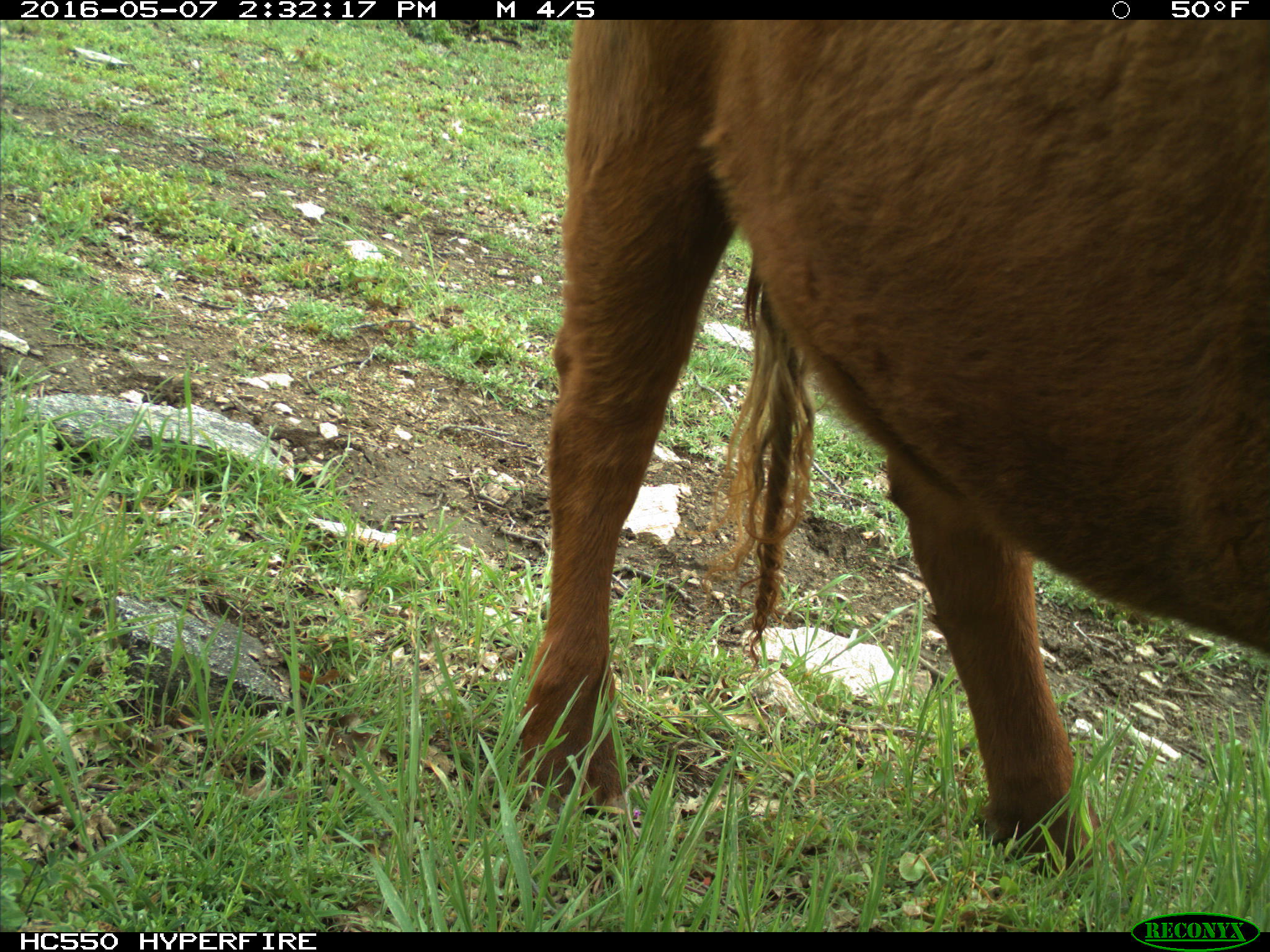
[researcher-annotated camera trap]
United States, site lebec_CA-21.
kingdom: Animalia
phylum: Chordata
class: Mammalia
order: Artiodactyla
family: Bovidae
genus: Bos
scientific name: Bos taurus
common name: domestic cow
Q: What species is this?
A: Bos taurus (domestic cow).